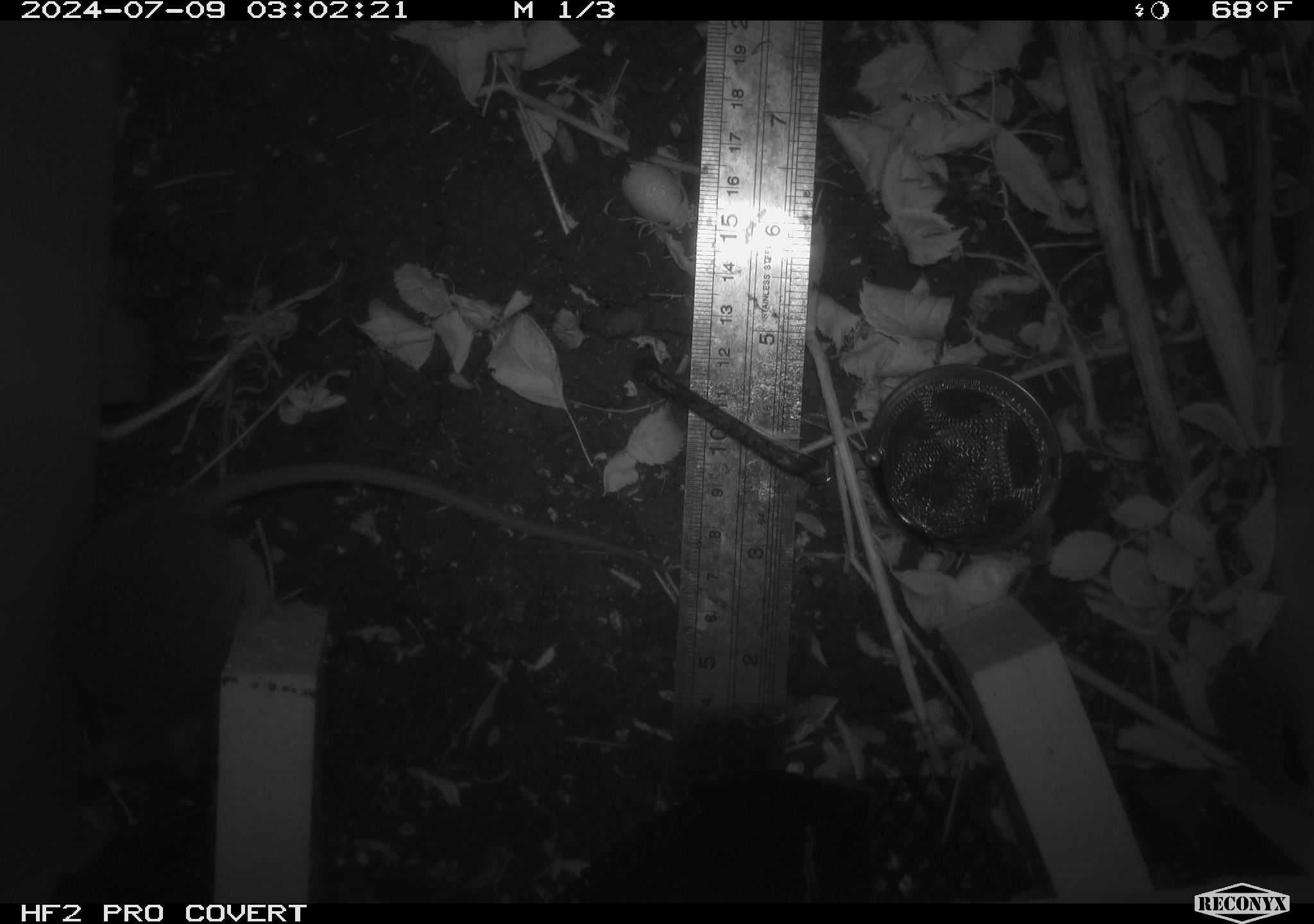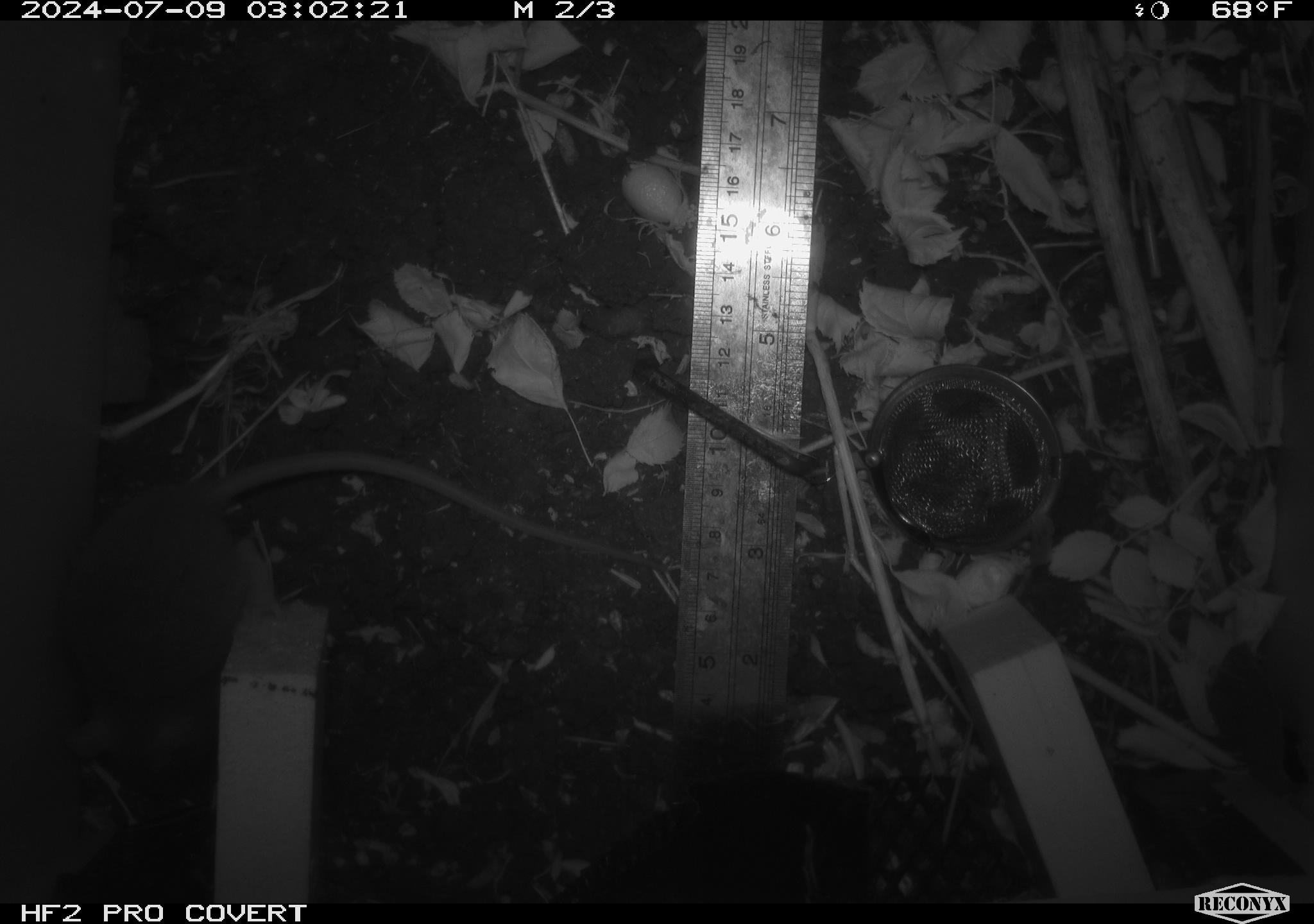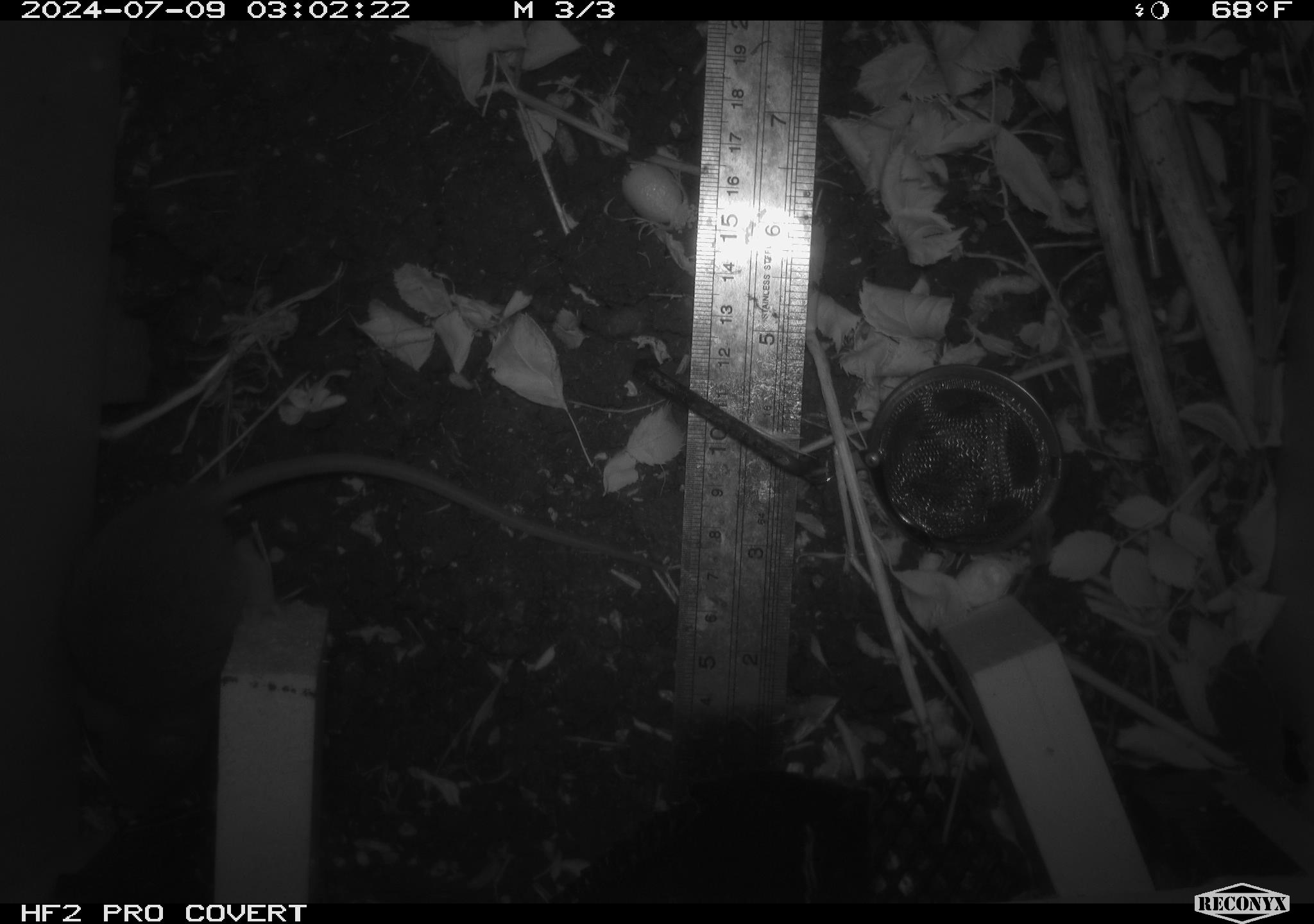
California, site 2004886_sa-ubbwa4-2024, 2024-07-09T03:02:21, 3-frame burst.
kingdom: Animalia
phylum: Chordata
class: Mammalia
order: Rodentia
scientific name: Rodentia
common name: woodrat or rat or mouse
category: woodrat or rat or mouse species